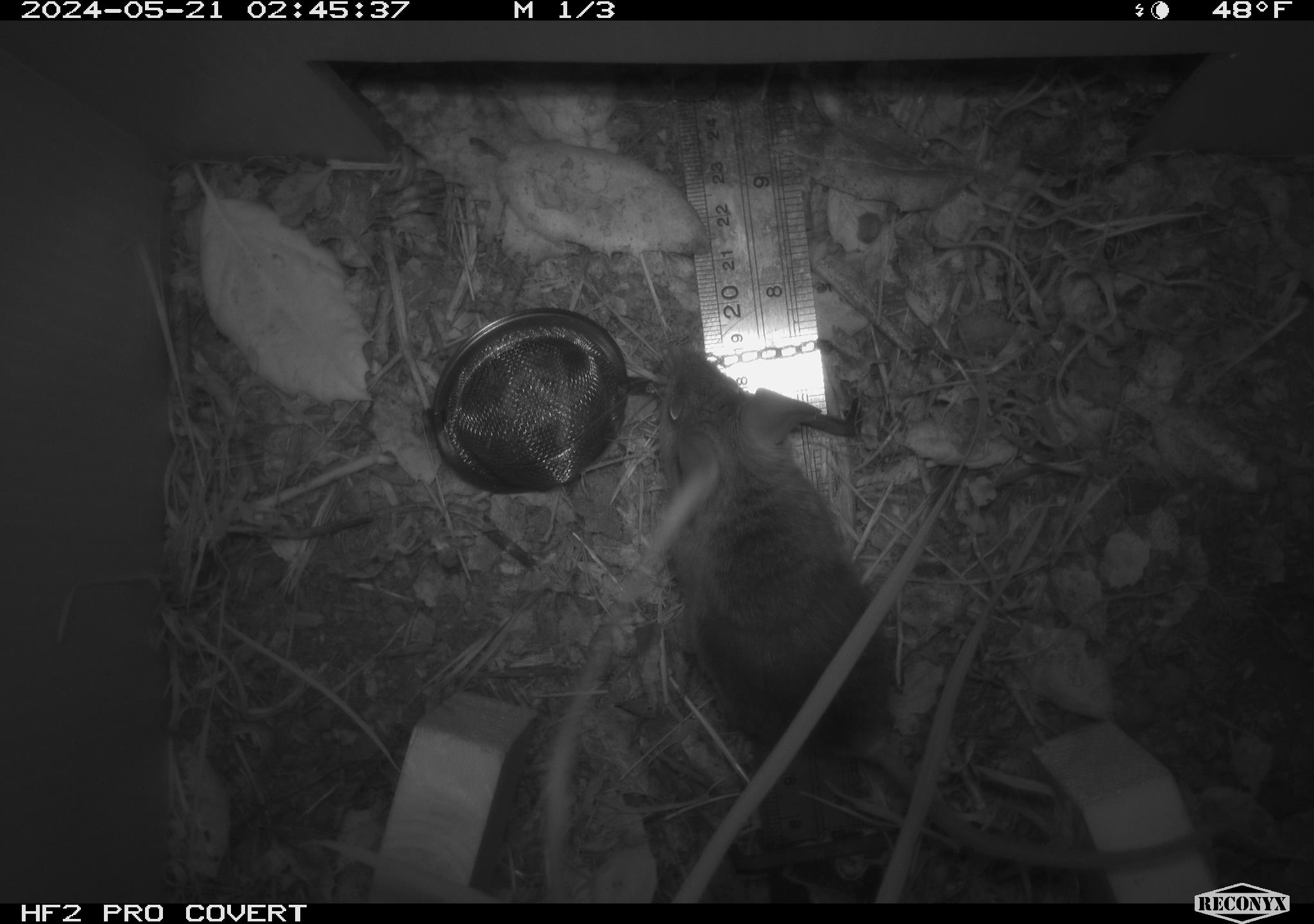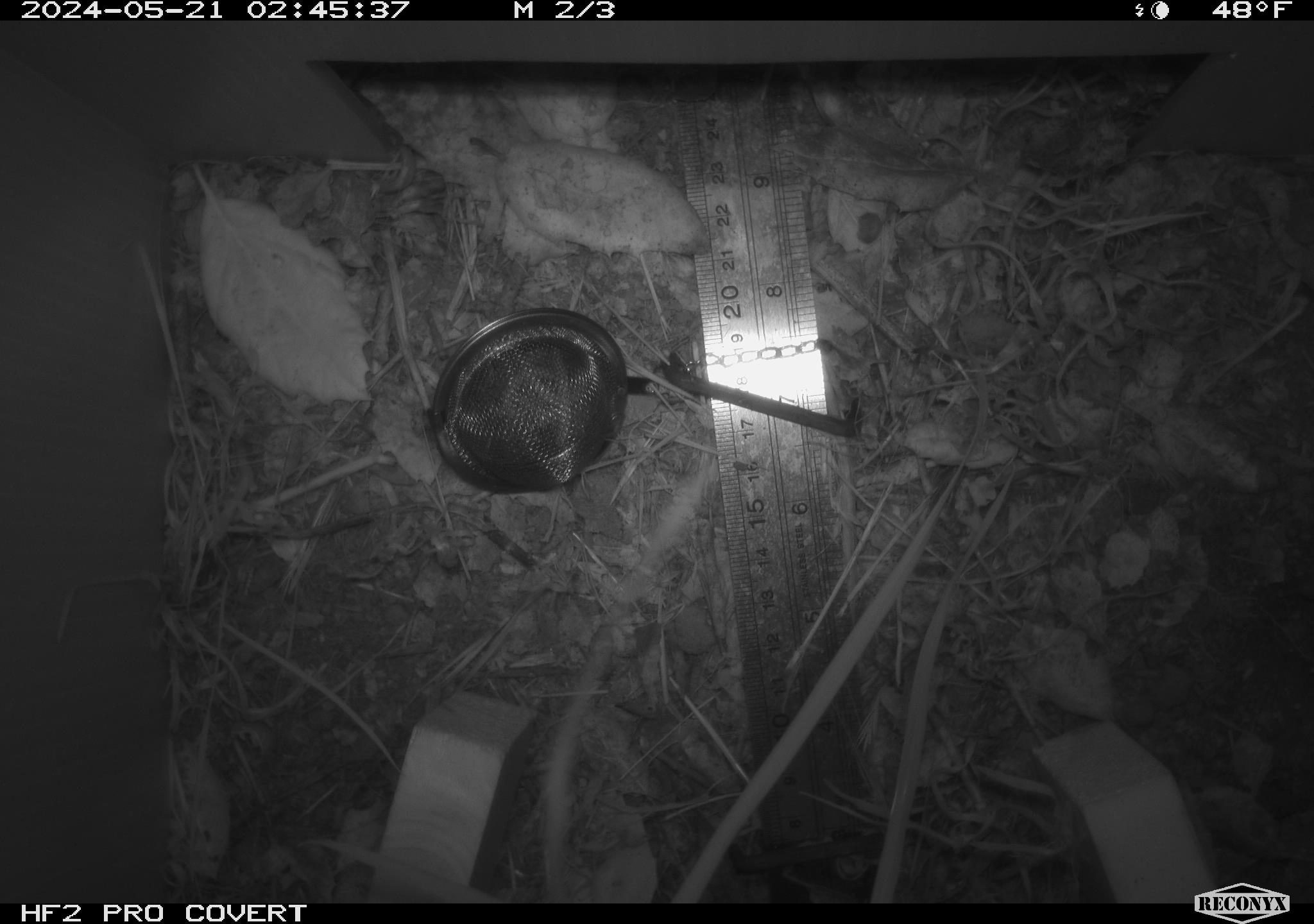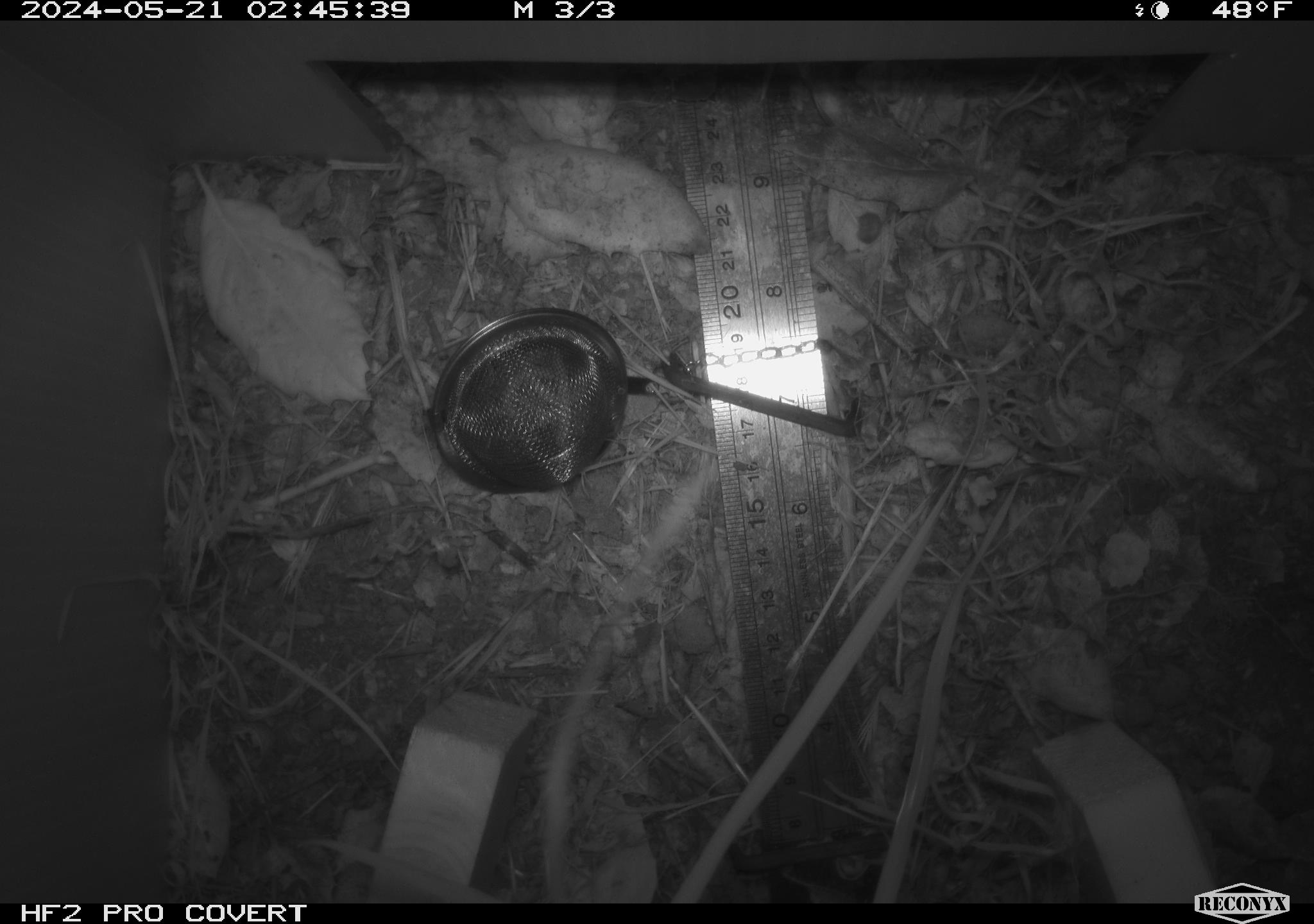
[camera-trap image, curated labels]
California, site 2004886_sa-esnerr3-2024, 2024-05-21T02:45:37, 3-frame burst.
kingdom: Animalia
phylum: Chordata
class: Mammalia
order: Rodentia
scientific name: Rodentia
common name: rodent